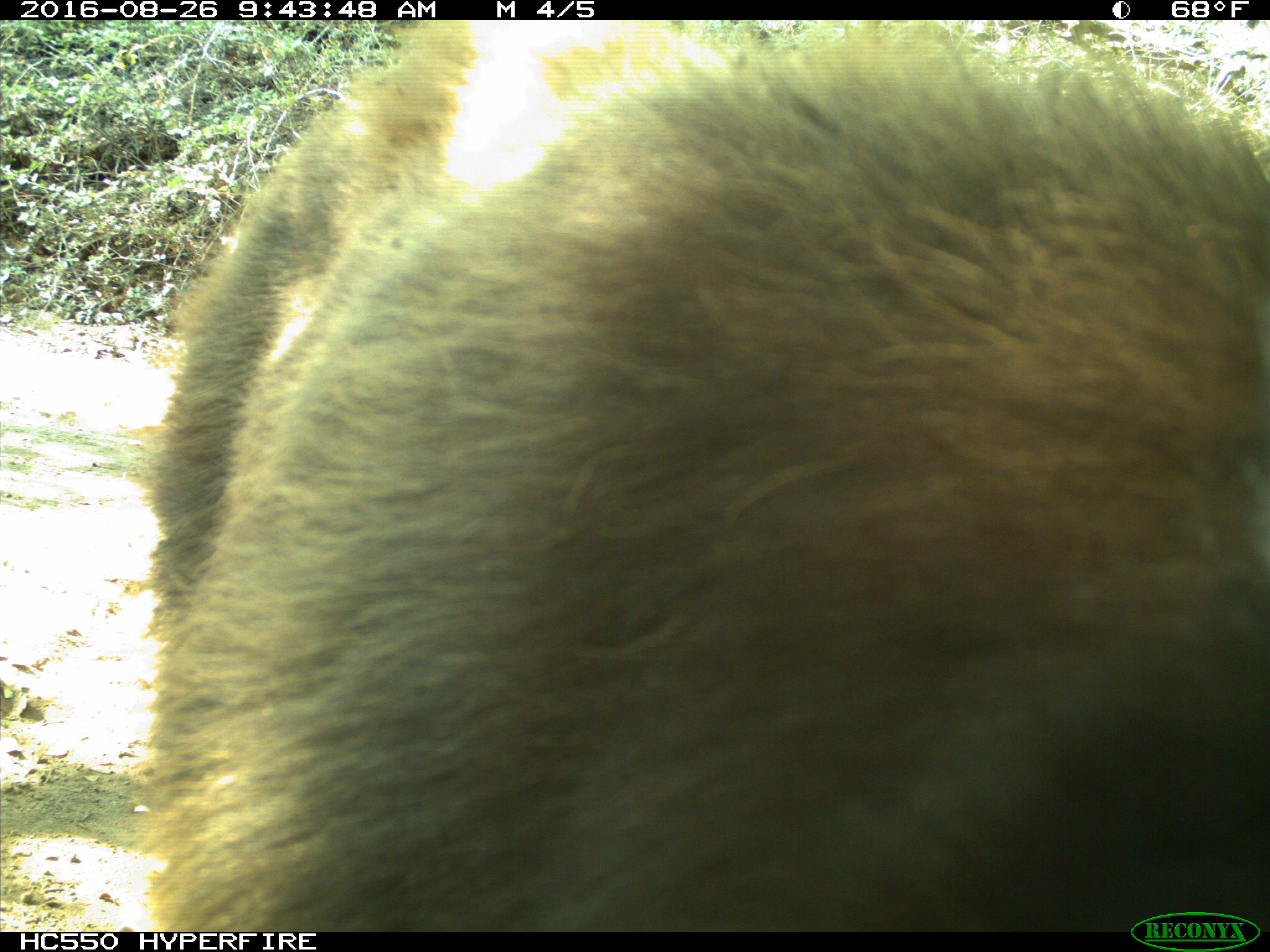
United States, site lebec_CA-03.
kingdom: Animalia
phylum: Chordata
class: Mammalia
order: Carnivora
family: Ursidae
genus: Ursus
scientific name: Ursus americanus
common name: american black bear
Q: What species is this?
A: Ursus americanus (american black bear).